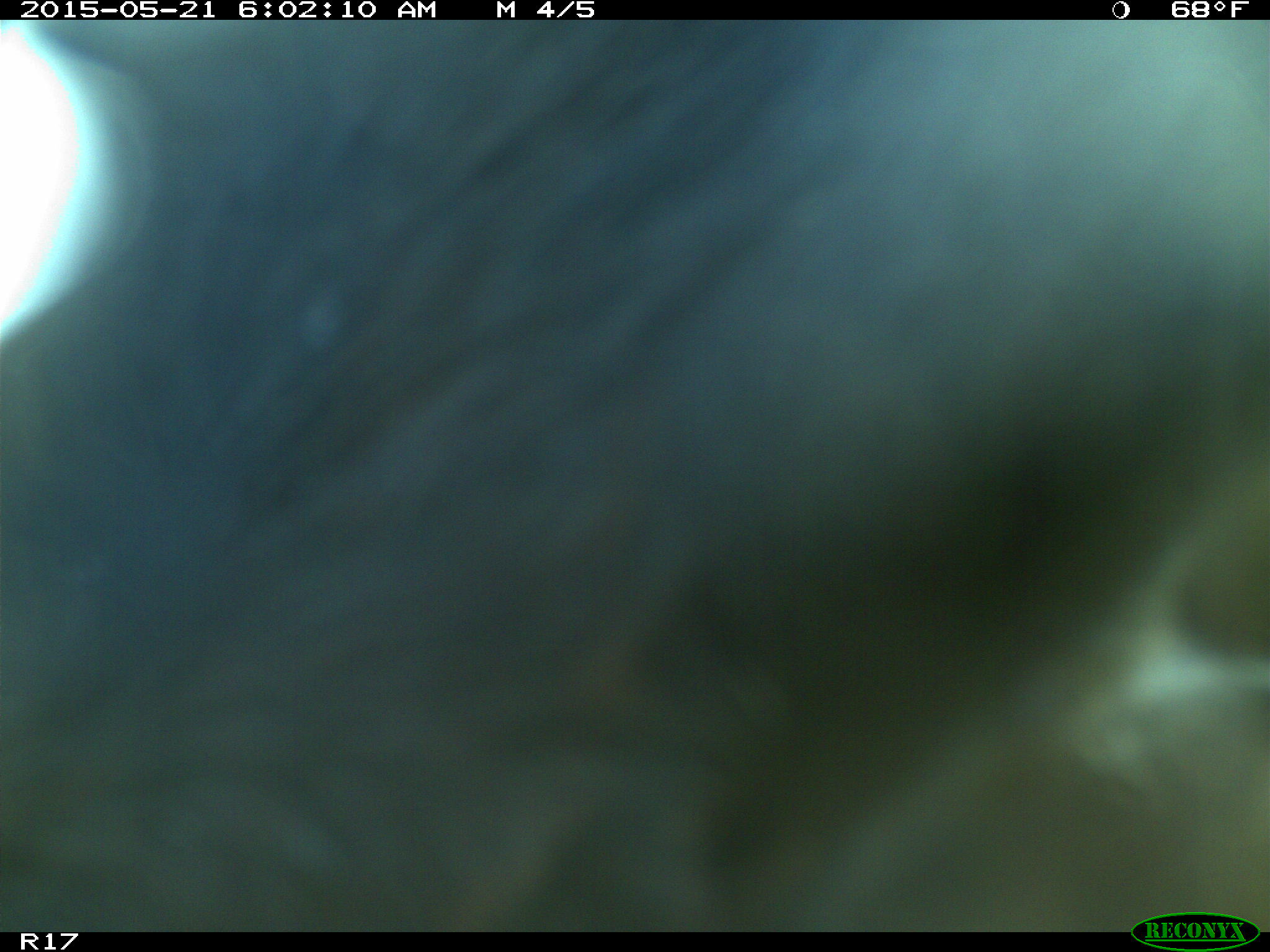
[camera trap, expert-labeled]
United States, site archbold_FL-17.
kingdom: Animalia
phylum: Chordata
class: Mammalia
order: Artiodactyla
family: Bovidae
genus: Bos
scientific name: Bos taurus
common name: domestic cow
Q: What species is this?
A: Bos taurus (domestic cow).